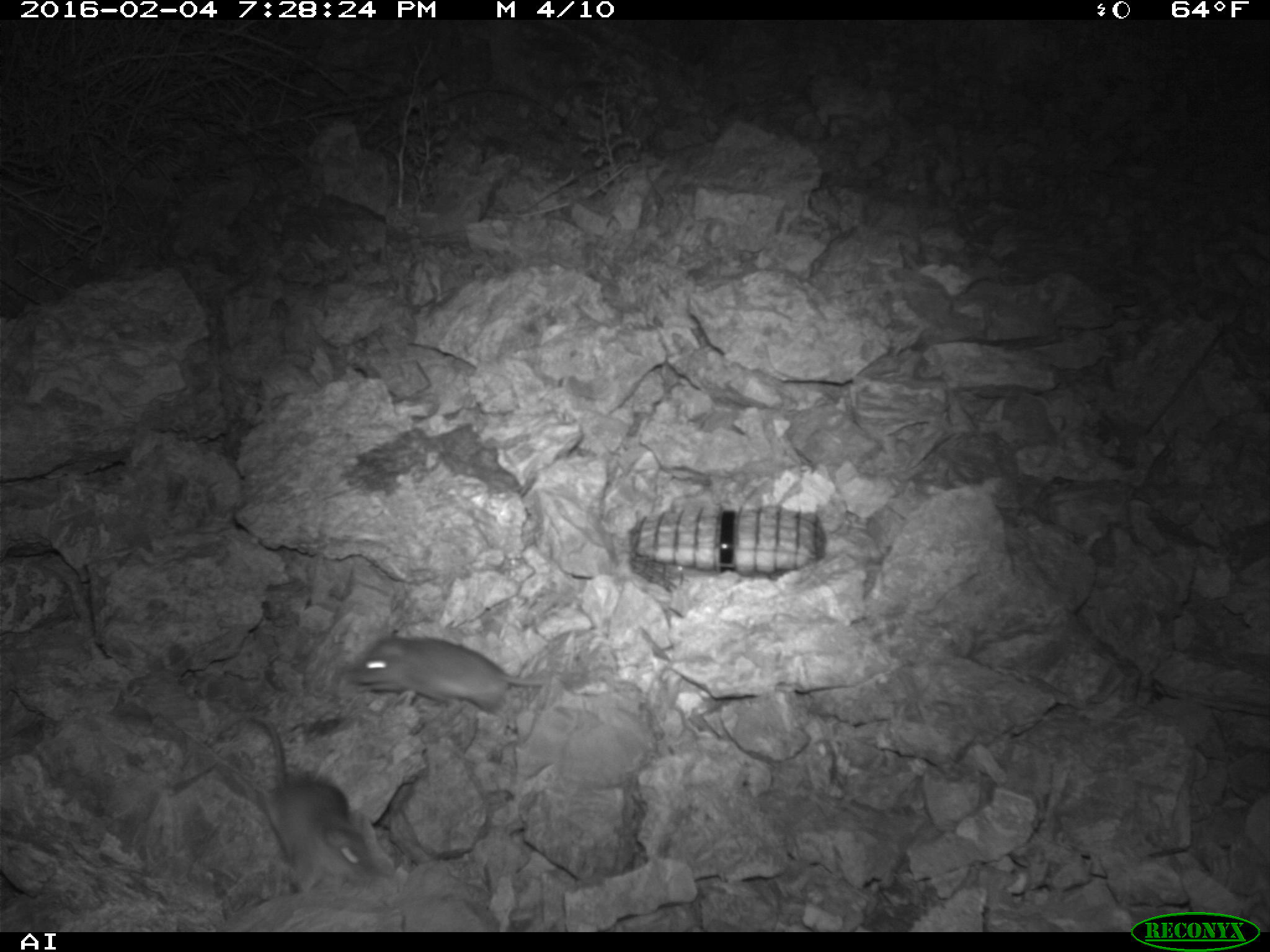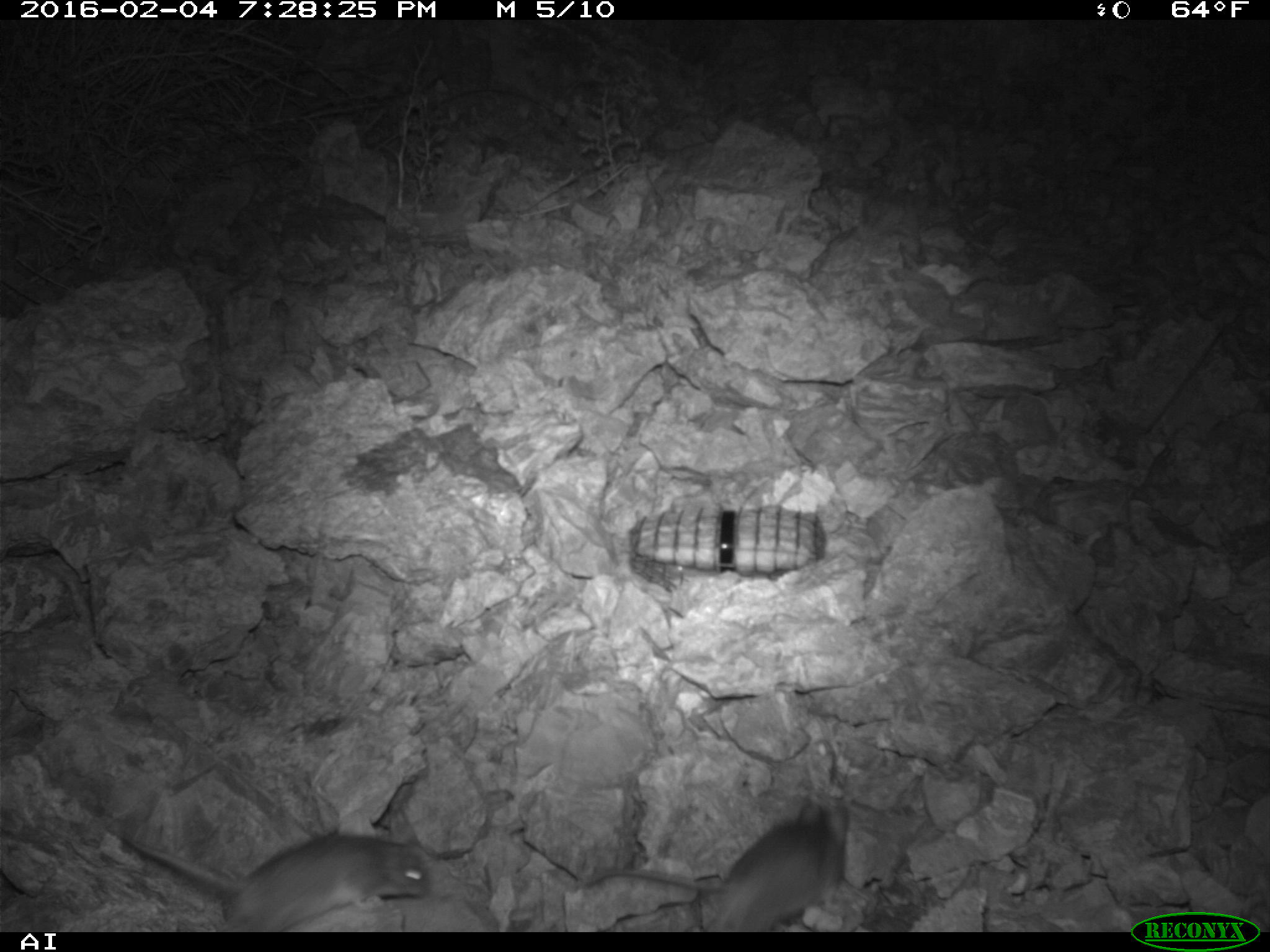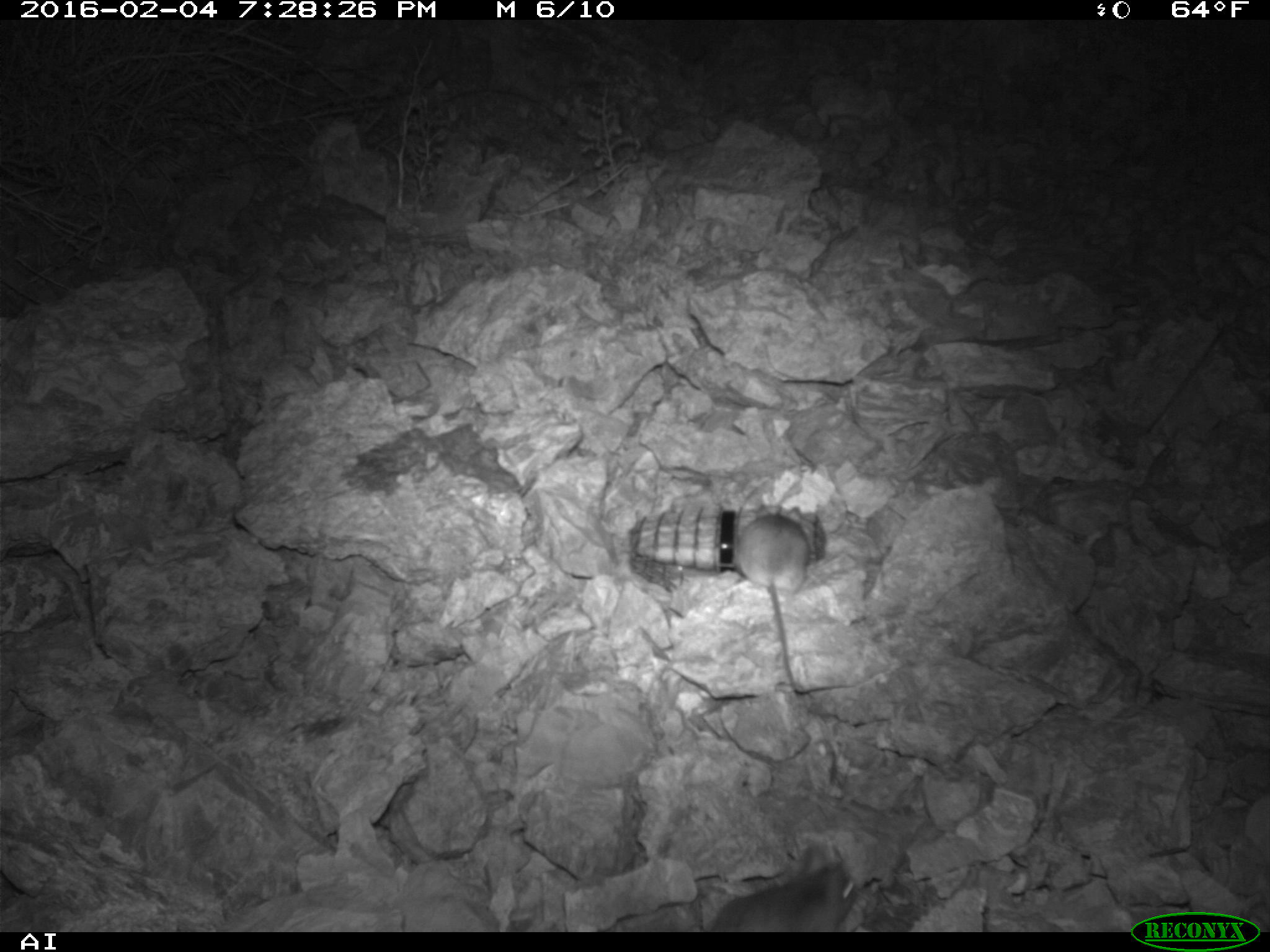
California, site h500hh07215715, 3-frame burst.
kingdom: Animalia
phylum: Chordata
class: Mammalia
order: Rodentia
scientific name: Rodentia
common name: rodent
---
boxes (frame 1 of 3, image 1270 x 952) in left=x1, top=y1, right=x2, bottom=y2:
rodent: left=246, top=710, right=385, bottom=896; left=354, top=631, right=549, bottom=714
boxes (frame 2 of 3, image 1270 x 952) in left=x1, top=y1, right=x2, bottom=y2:
rodent: left=575, top=799, right=850, bottom=932; left=120, top=829, right=432, bottom=932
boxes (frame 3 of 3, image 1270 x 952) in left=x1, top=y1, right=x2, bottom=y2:
rodent: left=734, top=504, right=810, bottom=690; left=708, top=843, right=857, bottom=932